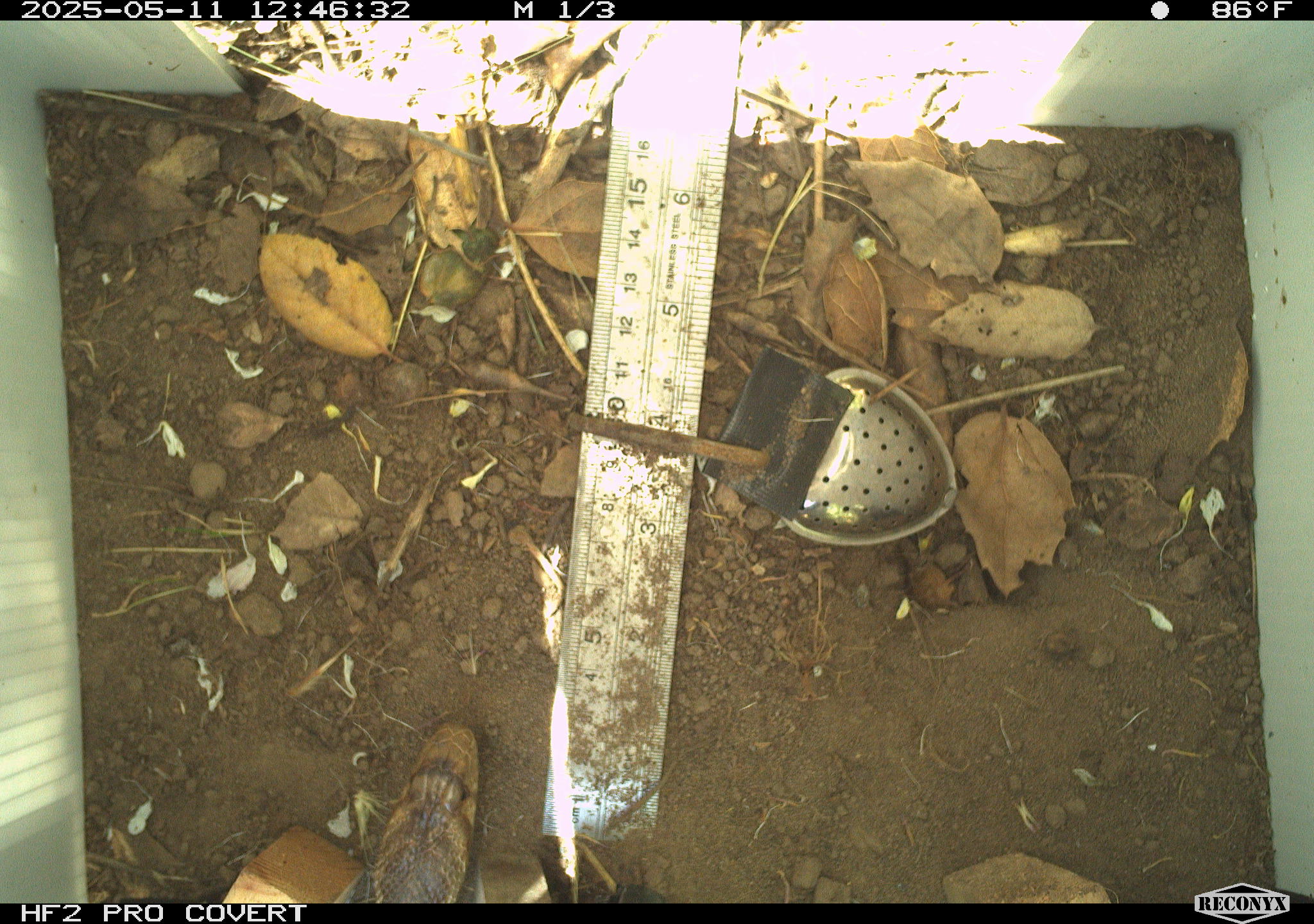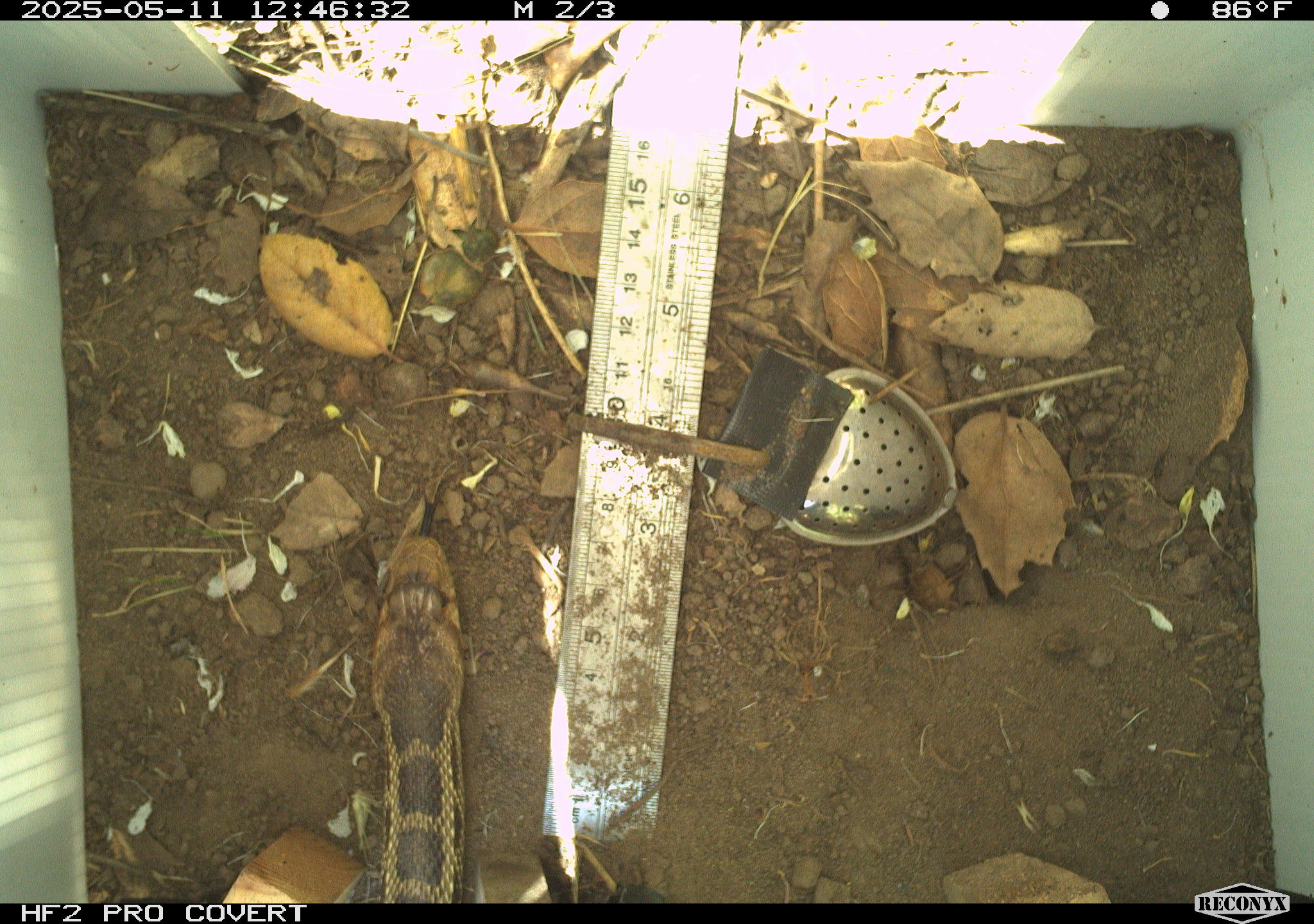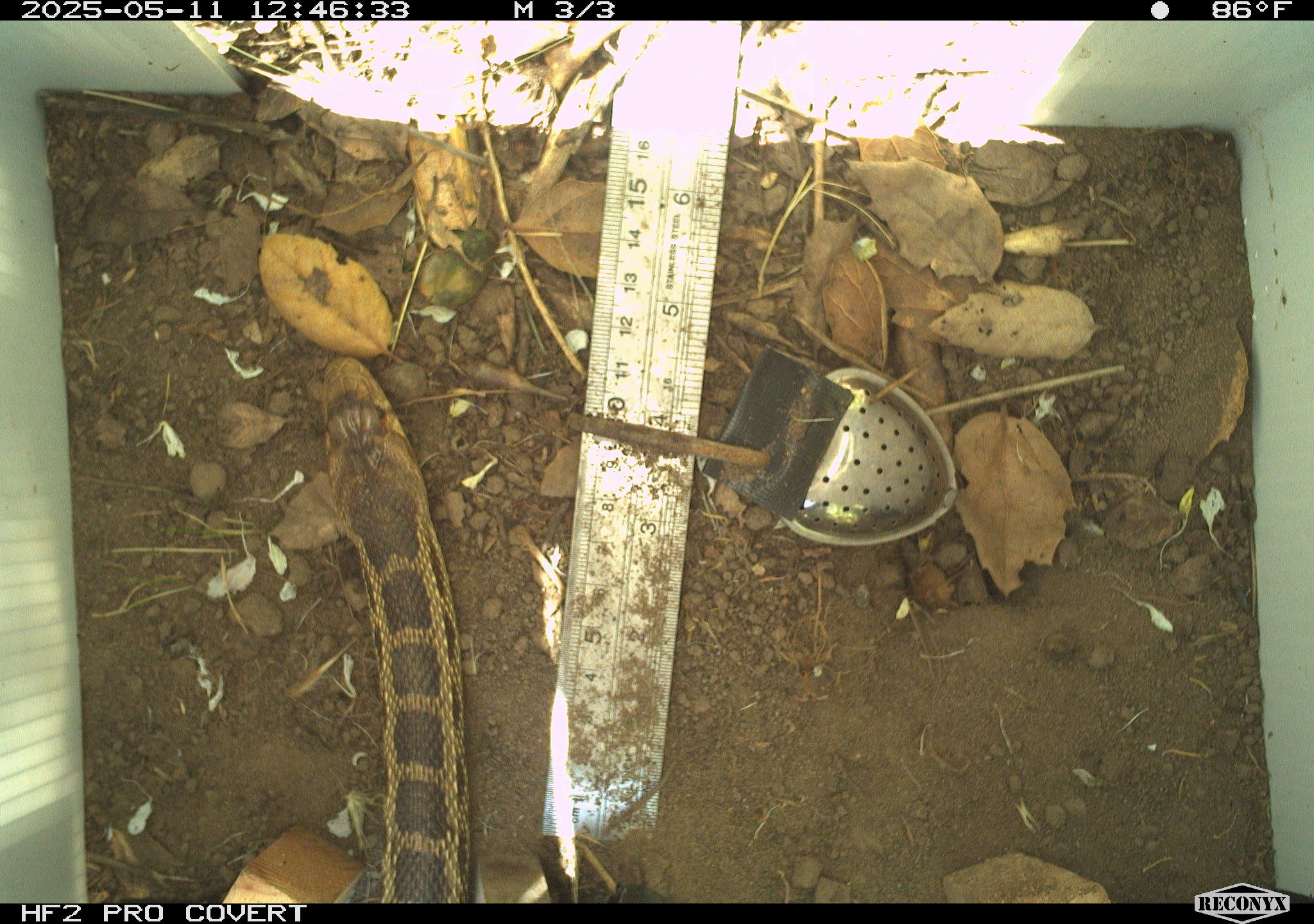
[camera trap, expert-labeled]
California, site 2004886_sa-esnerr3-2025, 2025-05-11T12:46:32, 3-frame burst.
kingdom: Animalia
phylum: Chordata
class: Reptilia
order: Squamata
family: Colubridae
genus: Pituophis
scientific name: Pituophis catenifer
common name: gophersnake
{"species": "gophersnake (Pituophis catenifer)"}